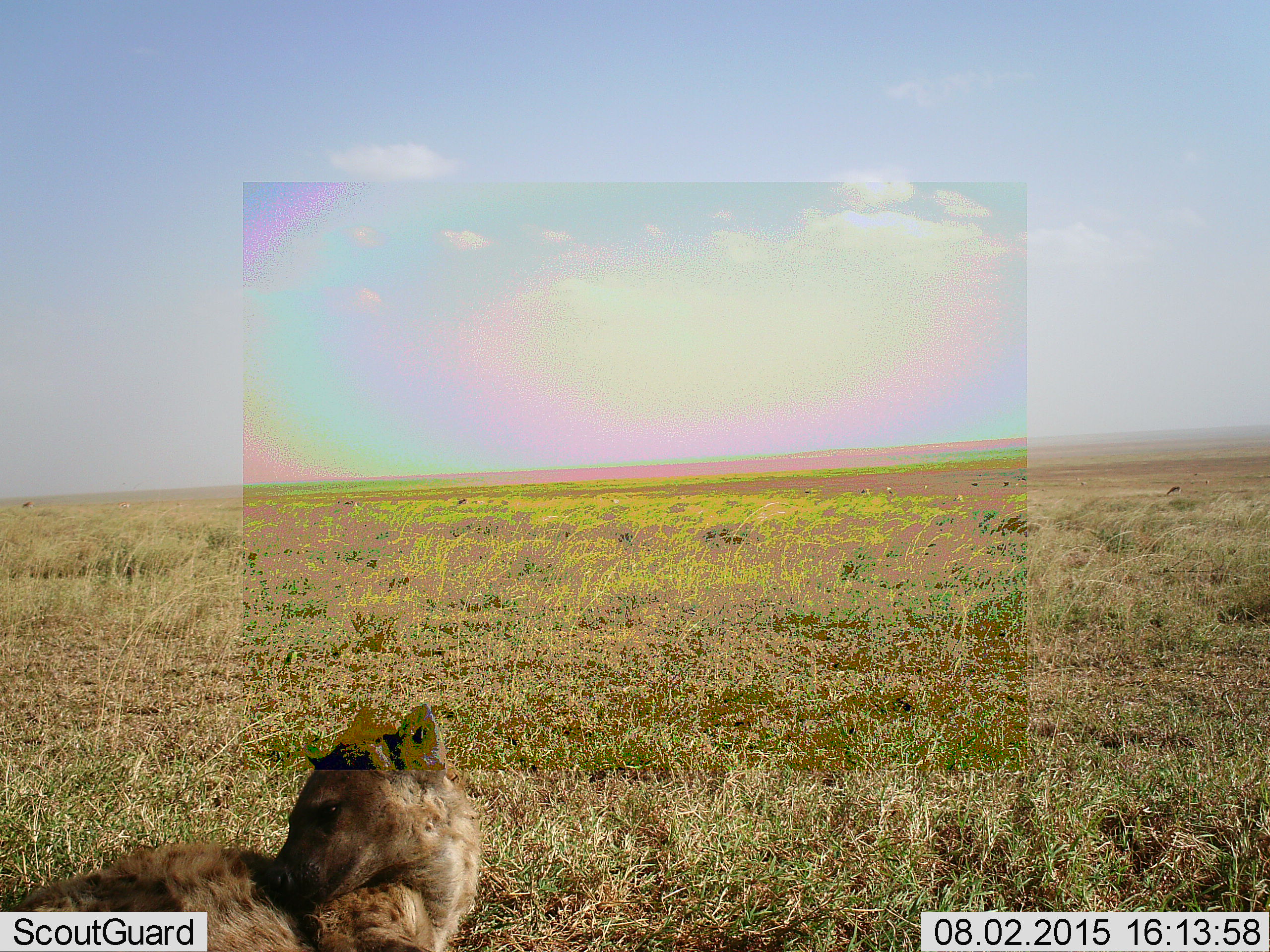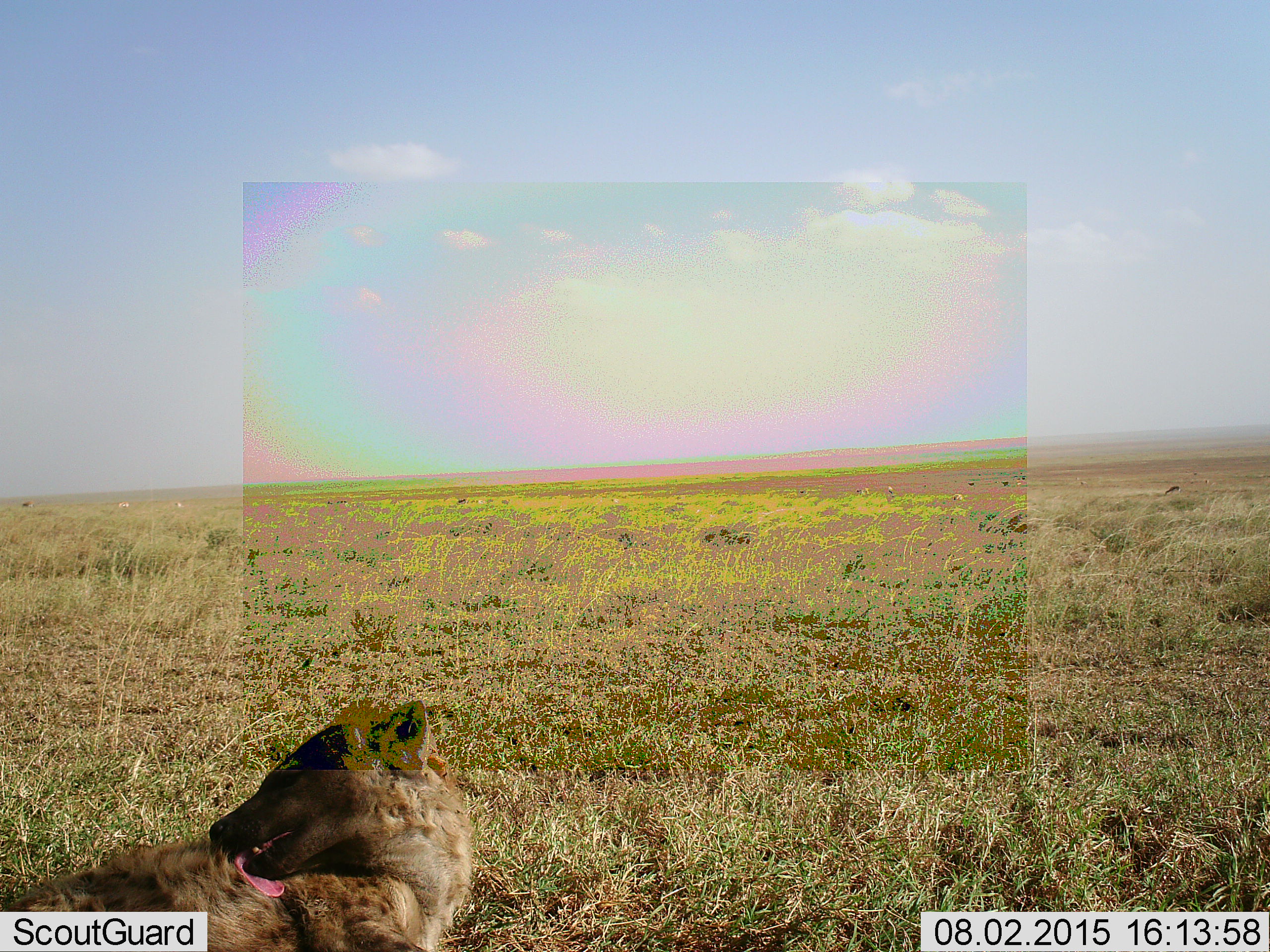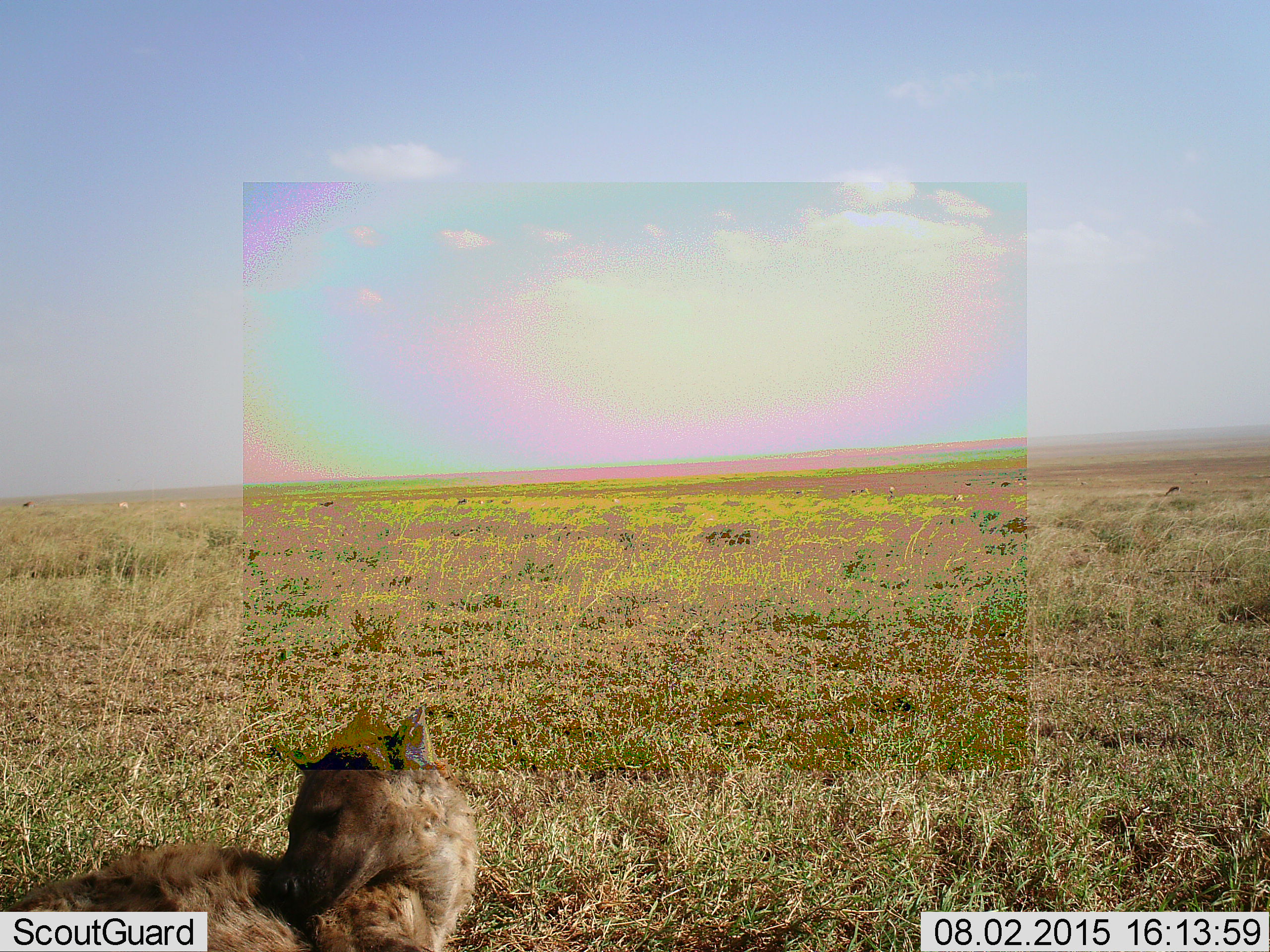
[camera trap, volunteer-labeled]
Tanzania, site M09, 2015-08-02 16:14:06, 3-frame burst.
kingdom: Animalia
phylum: Chordata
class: Mammalia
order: Carnivora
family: Hyaenidae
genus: Crocuta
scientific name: Crocuta crocuta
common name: spotted hyena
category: hyenaspotted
Hyenaspotted (spotted hyena) (Crocuta crocuta), count 1. Behavior (volunteer vote fractions): standing 17%, resting 83%, moving 17%, interacting 0%. Young present (vote fraction): 0%. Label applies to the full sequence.